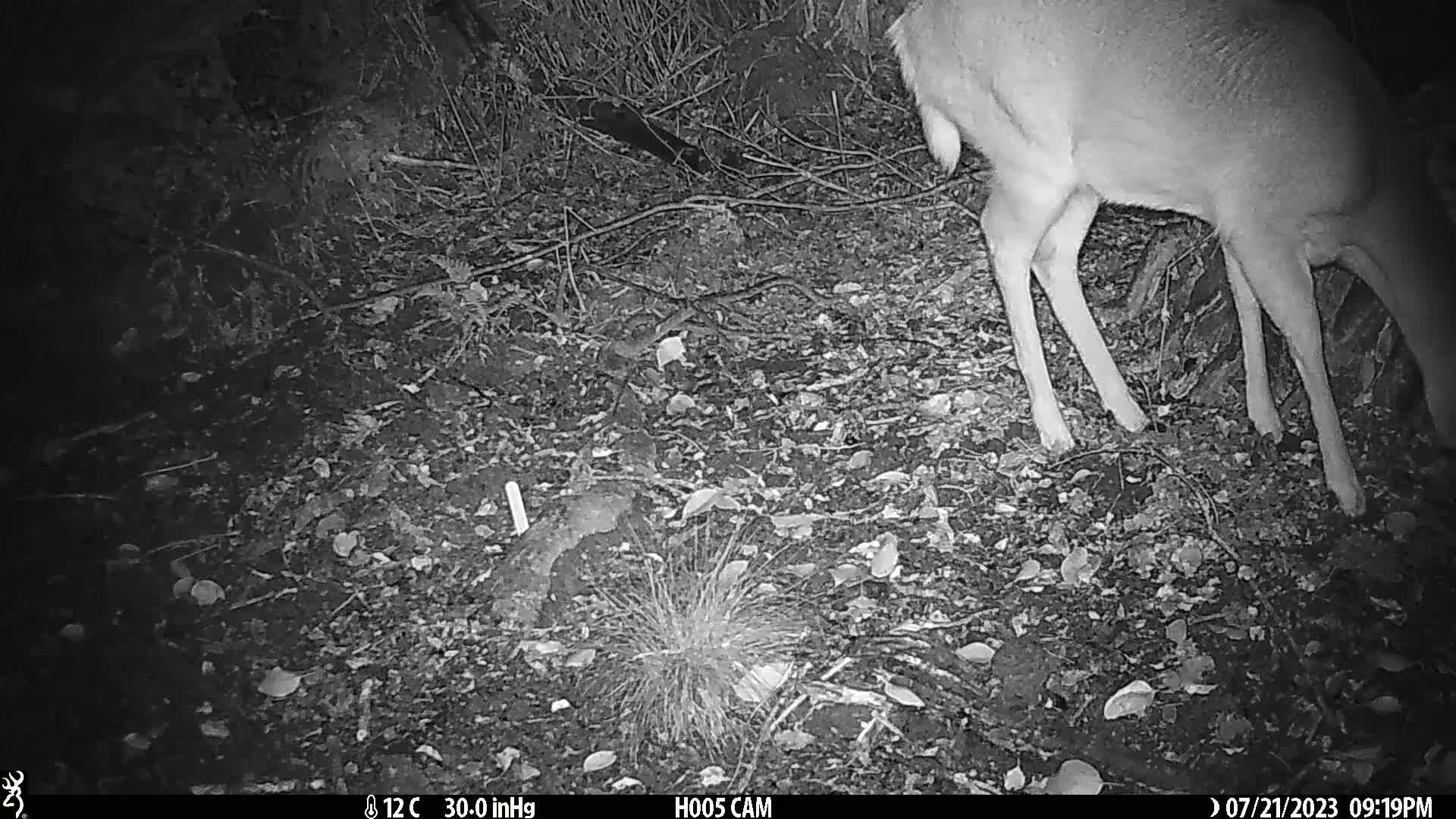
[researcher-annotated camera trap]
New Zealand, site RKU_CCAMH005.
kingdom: Animalia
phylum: Chordata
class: Mammalia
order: Artiodactyla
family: Cervidae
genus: Odocoileus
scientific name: Odocoileus virginianus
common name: white-tailed deer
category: white tailed deer